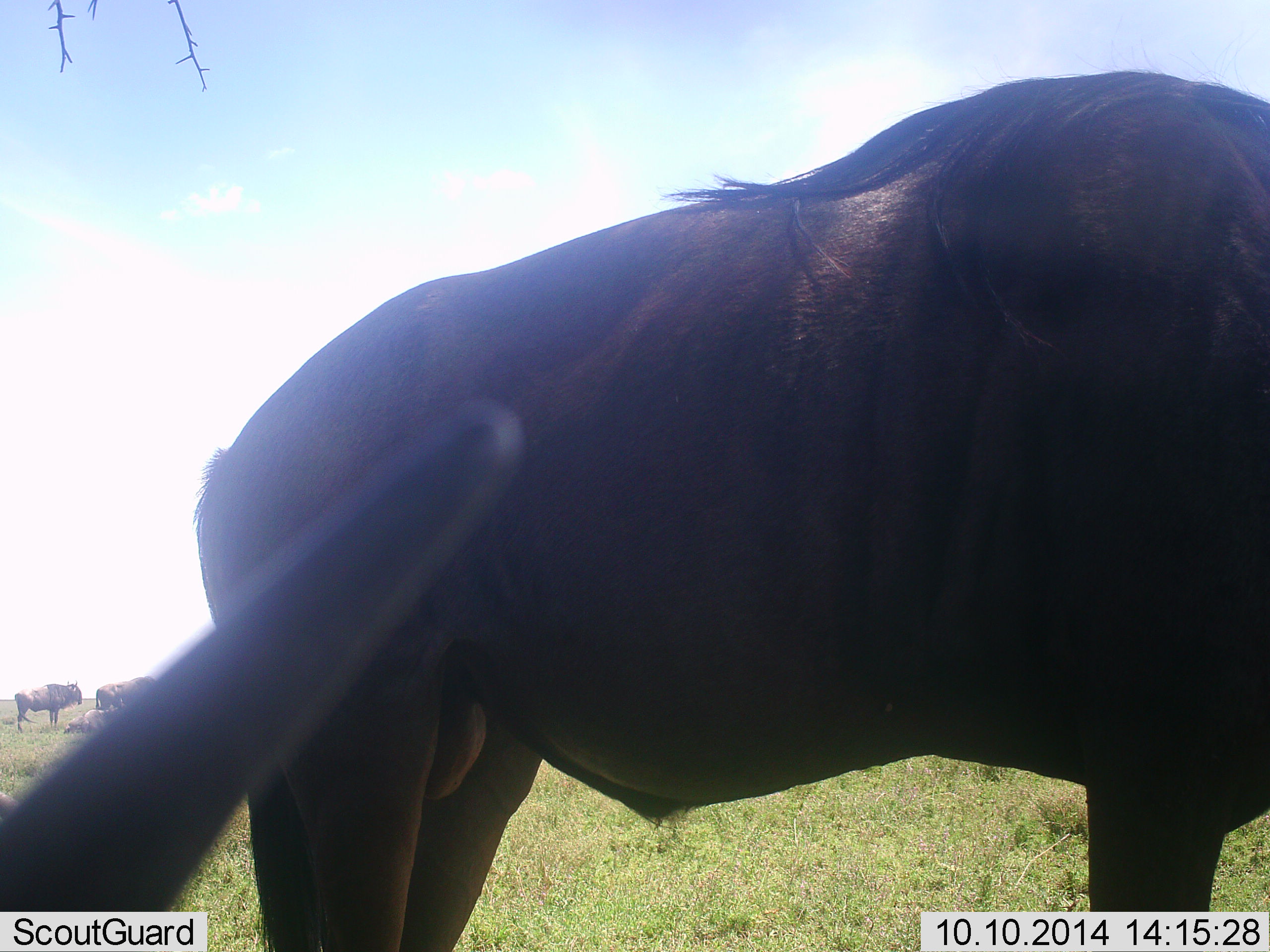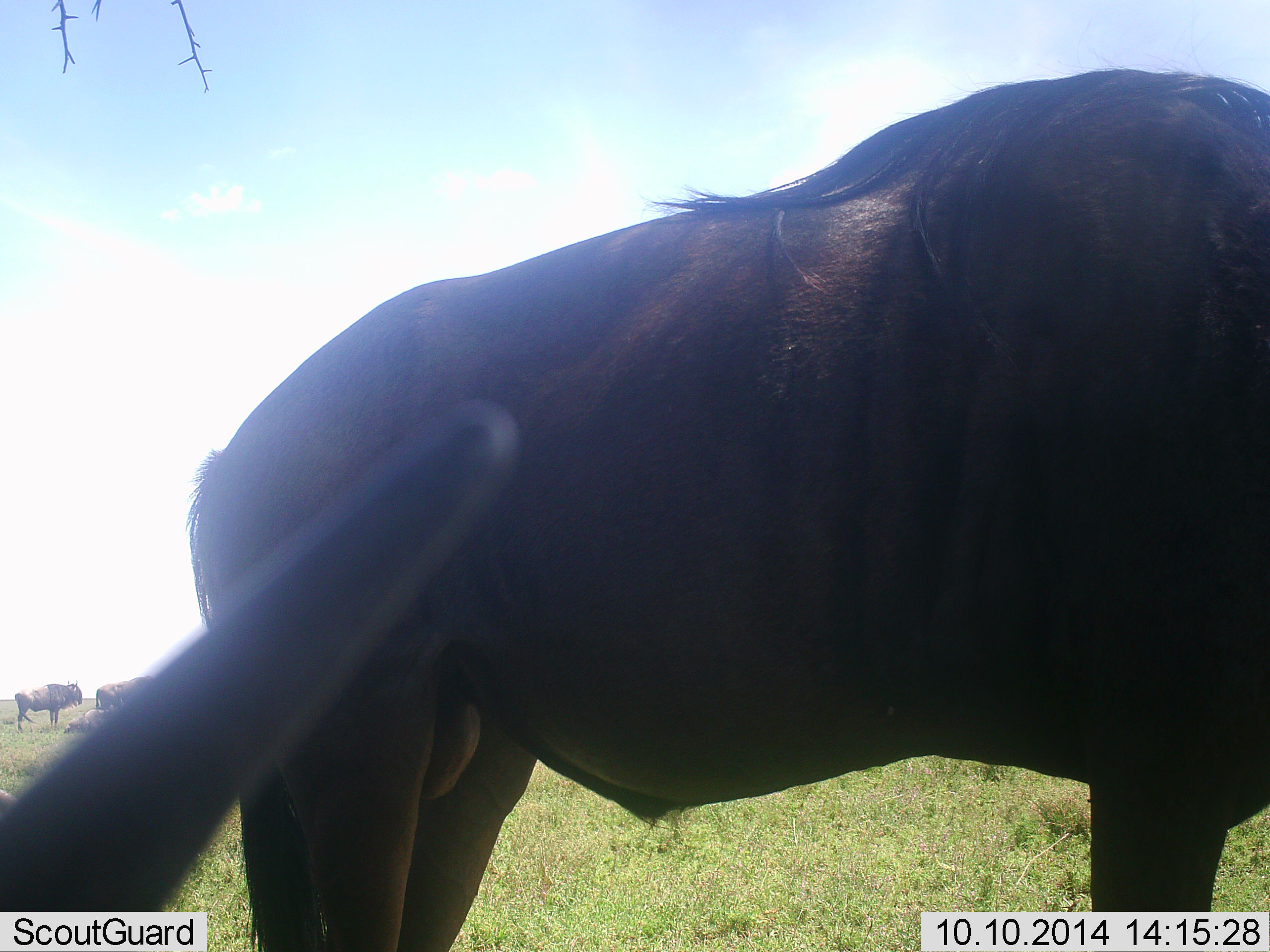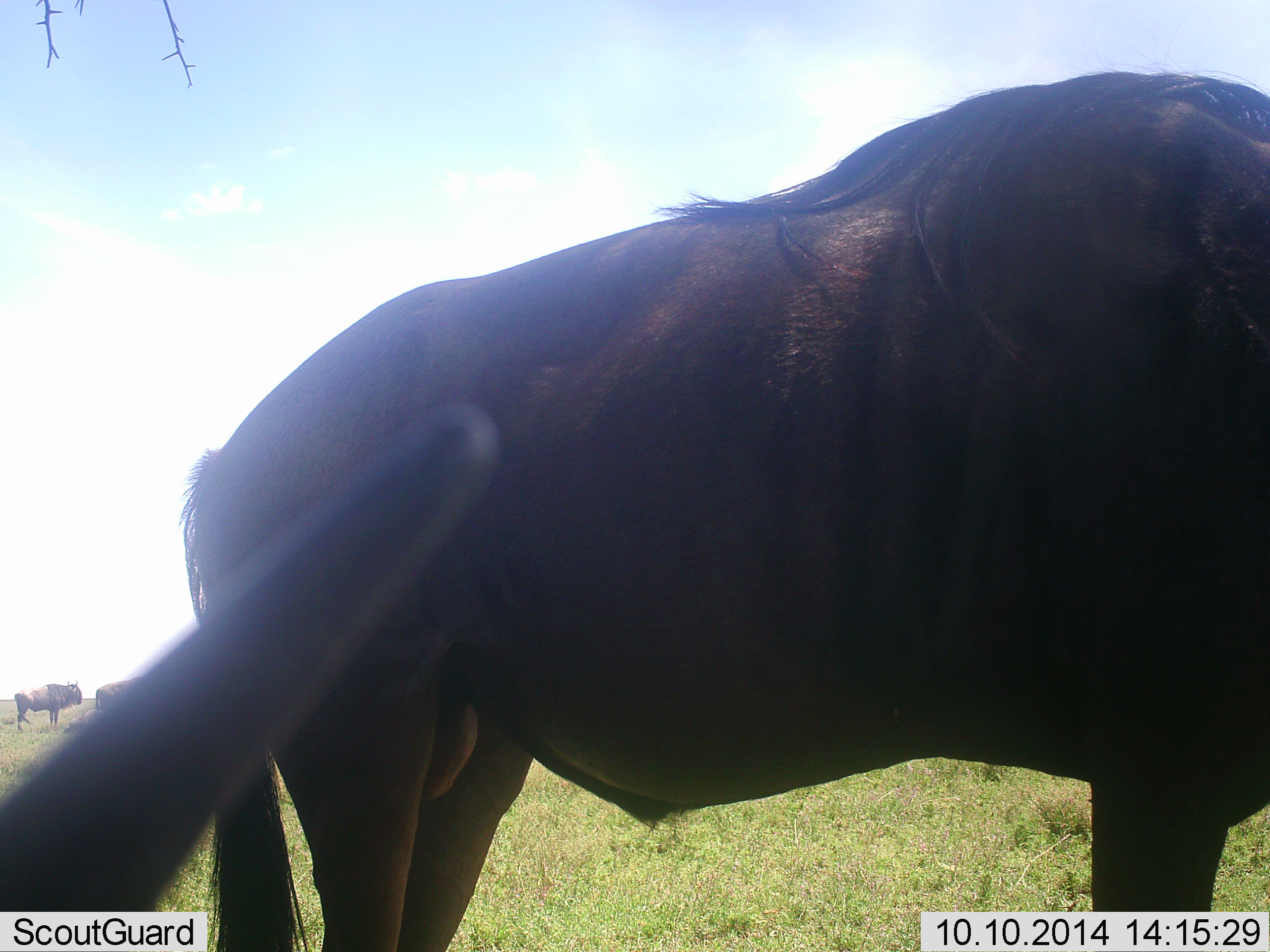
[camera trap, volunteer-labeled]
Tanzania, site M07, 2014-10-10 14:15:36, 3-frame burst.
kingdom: Animalia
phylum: Chordata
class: Mammalia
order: Artiodactyla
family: Bovidae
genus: Connochaetes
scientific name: Connochaetes taurinus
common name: blue wildebeest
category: wildebeest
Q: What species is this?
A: Wildebeest (blue wildebeest) (Connochaetes taurinus).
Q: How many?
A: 4.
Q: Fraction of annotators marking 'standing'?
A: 80%.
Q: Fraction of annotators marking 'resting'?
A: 30%.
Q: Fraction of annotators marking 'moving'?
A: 20%.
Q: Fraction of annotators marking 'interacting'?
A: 0%.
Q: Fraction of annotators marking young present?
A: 0%.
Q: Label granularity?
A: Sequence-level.